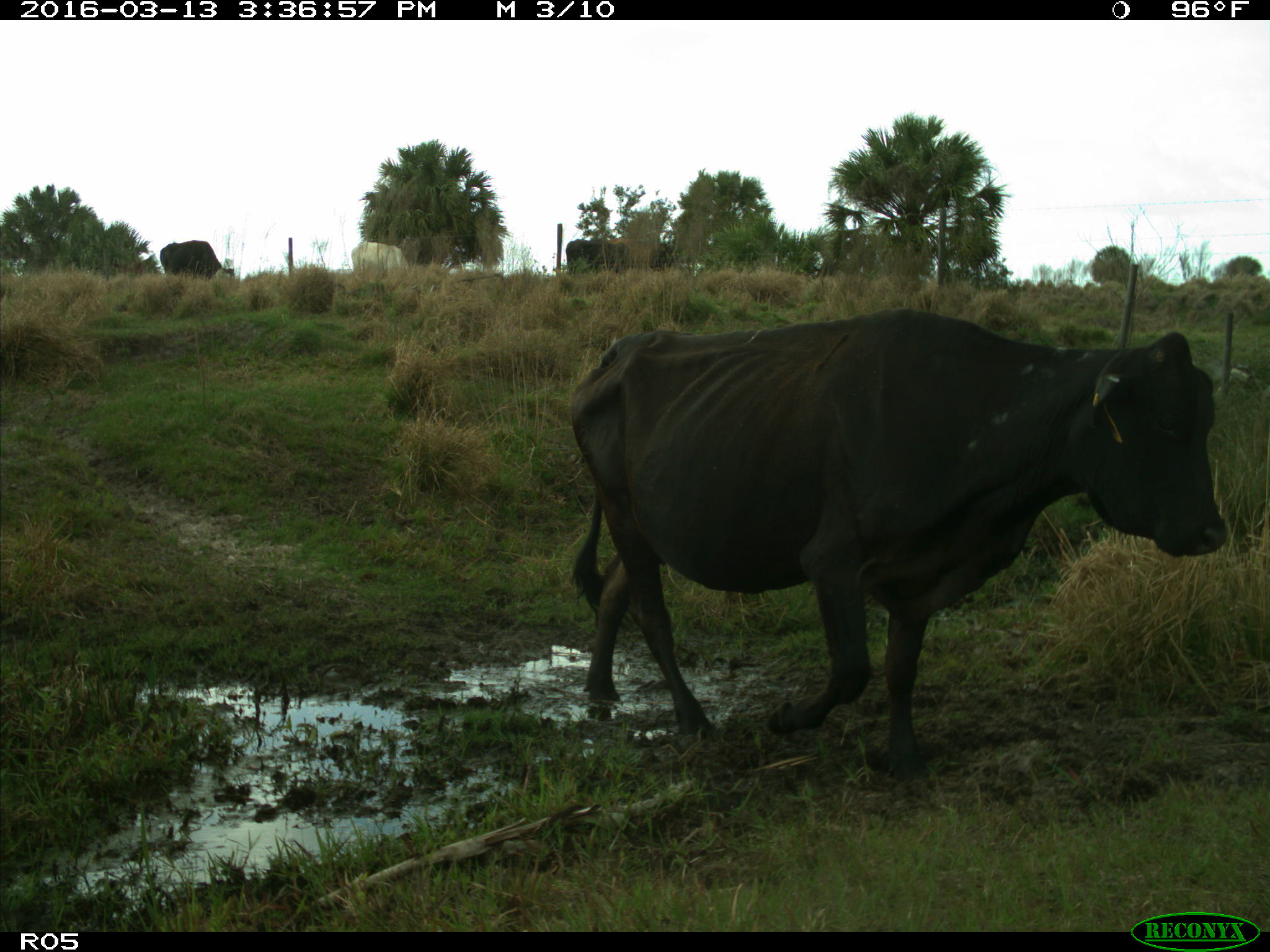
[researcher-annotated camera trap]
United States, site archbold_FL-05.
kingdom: Animalia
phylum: Chordata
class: Mammalia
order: Artiodactyla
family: Bovidae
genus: Bos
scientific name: Bos taurus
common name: domestic cow